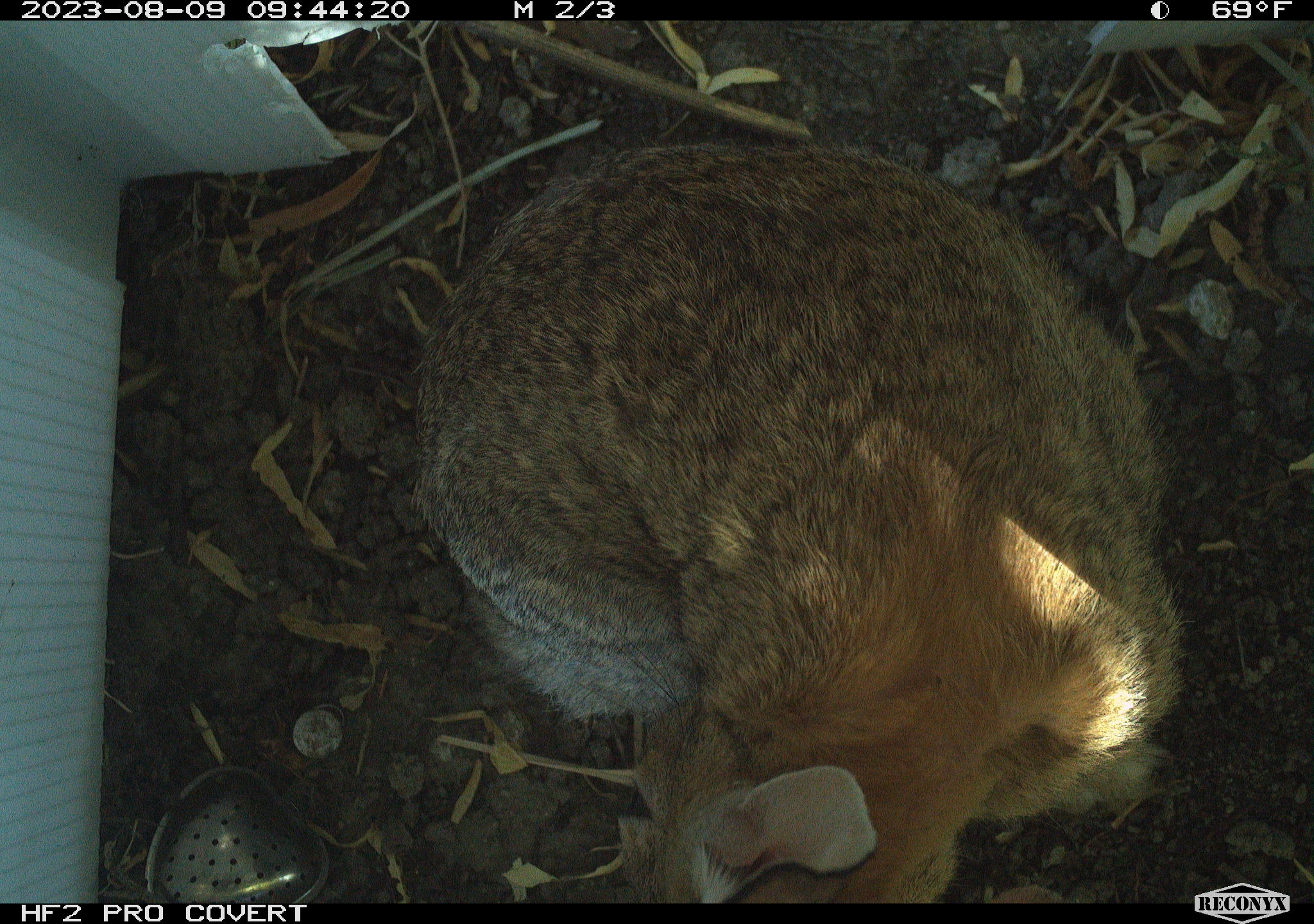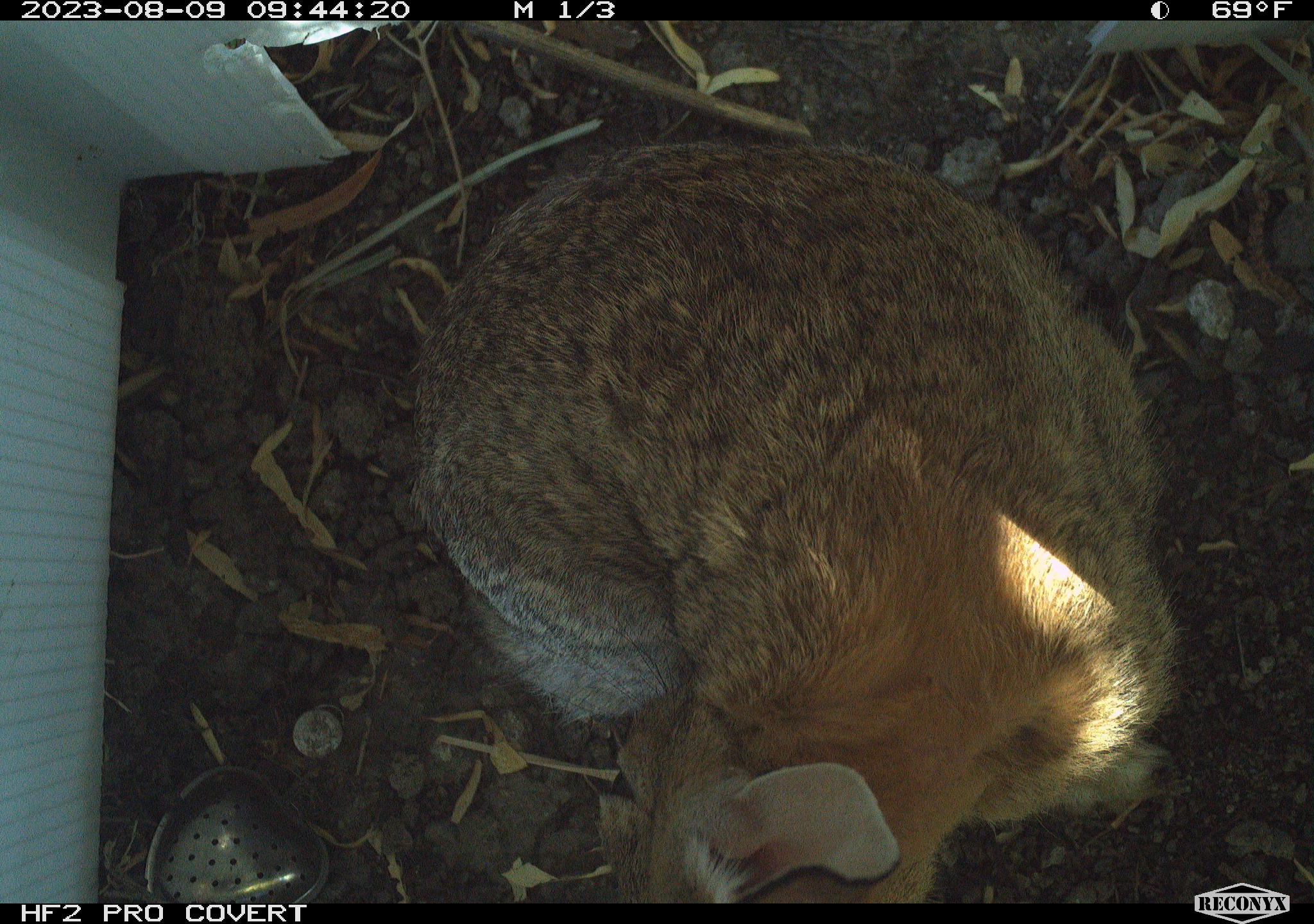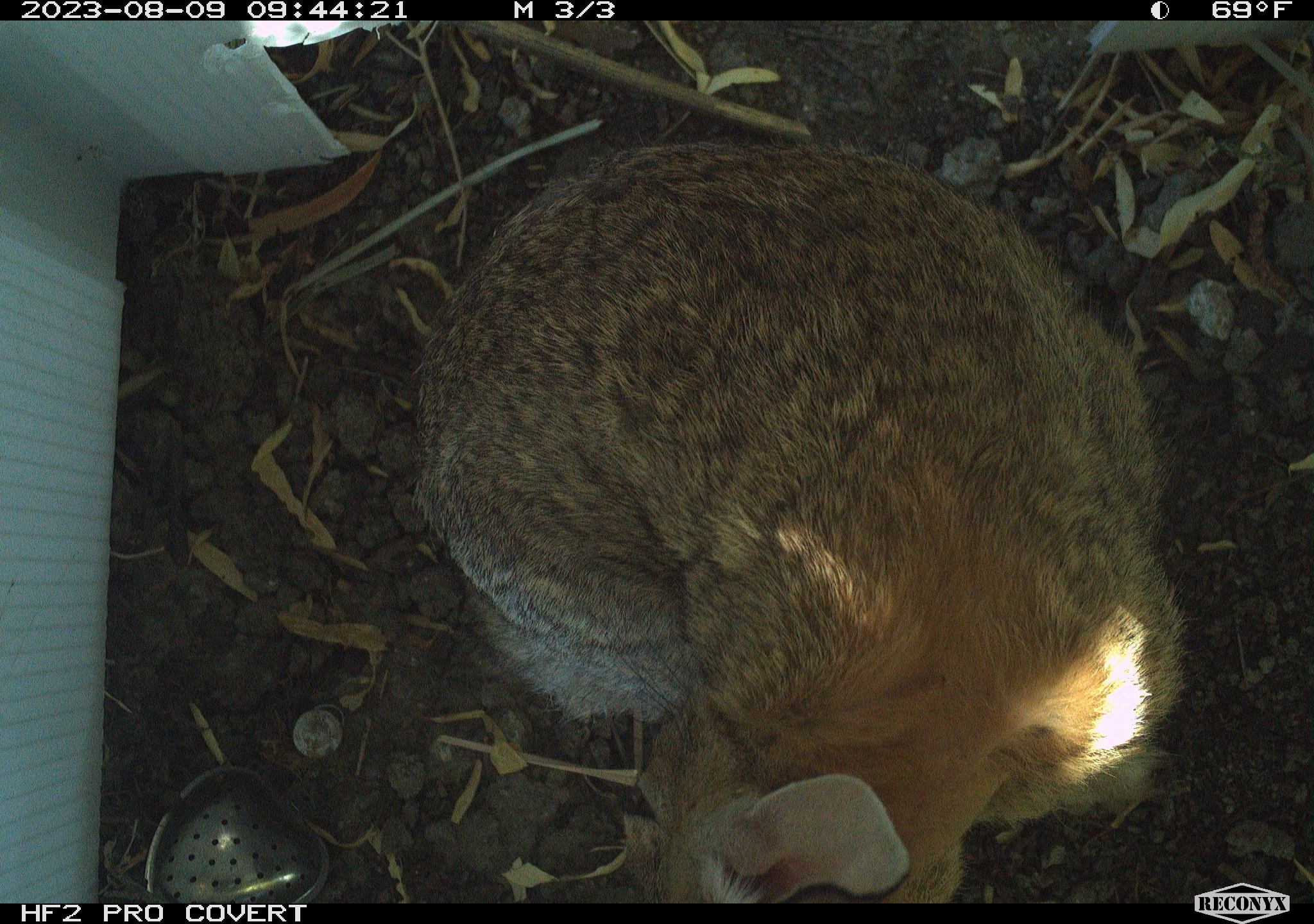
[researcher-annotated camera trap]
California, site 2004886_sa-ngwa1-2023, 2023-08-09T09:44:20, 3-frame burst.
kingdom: Animalia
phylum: Chordata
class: Mammalia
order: Lagomorpha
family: Leporidae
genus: Sylvilagus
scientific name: Sylvilagus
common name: cottontail rabbits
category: sylvilagus species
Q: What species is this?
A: Sylvilagus species (cottontail rabbits) (Sylvilagus).